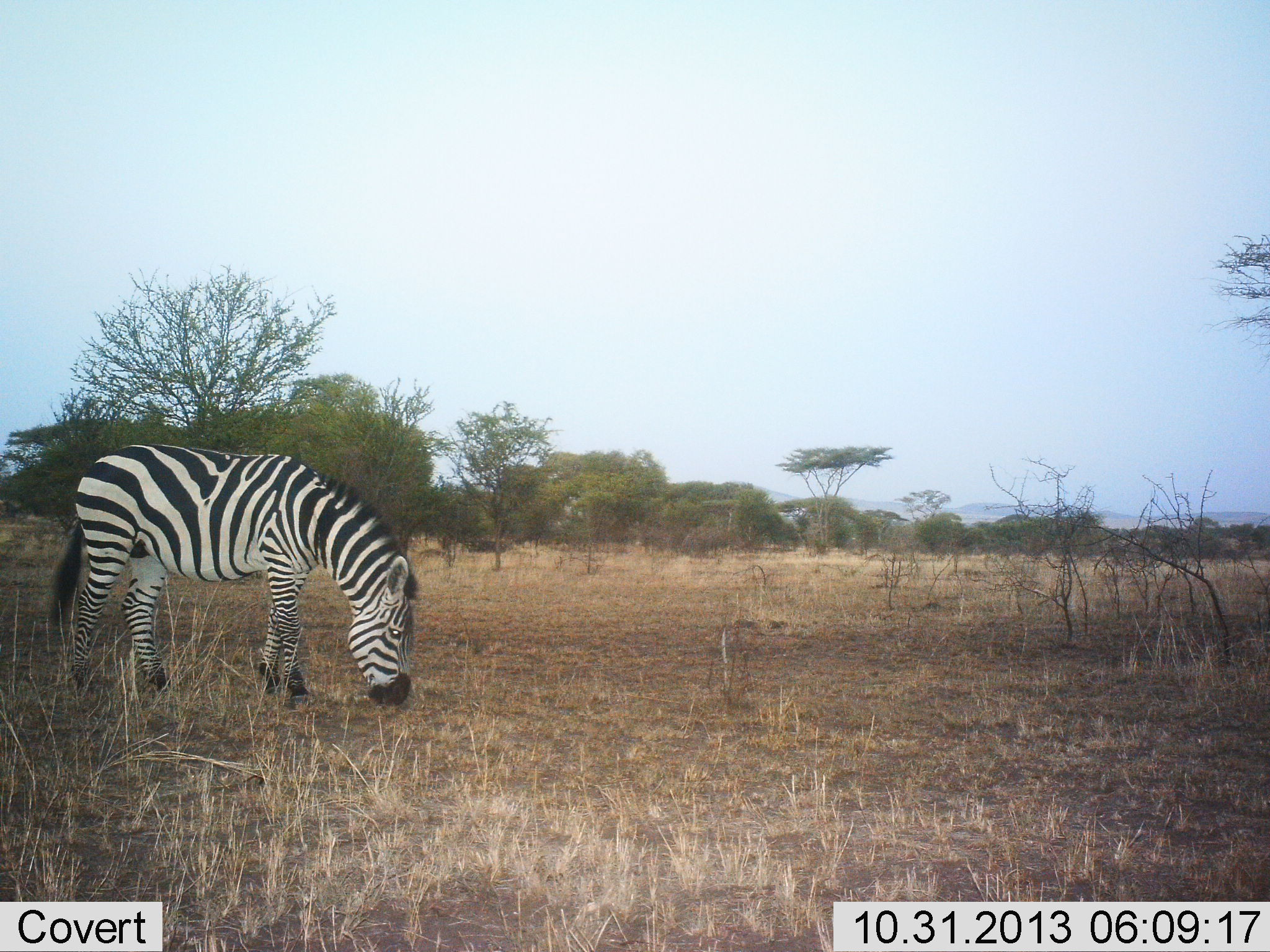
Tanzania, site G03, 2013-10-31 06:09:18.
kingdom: Animalia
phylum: Chordata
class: Mammalia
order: Perissodactyla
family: Equidae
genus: Equus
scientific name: Equus quagga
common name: plains zebra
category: zebra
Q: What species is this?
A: Zebra (plains zebra) (Equus quagga).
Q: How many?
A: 1.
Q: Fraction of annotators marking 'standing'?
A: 18%.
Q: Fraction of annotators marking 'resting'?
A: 0%.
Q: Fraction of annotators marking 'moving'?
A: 0%.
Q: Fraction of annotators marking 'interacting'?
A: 0%.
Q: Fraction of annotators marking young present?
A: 0%.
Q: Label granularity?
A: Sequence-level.